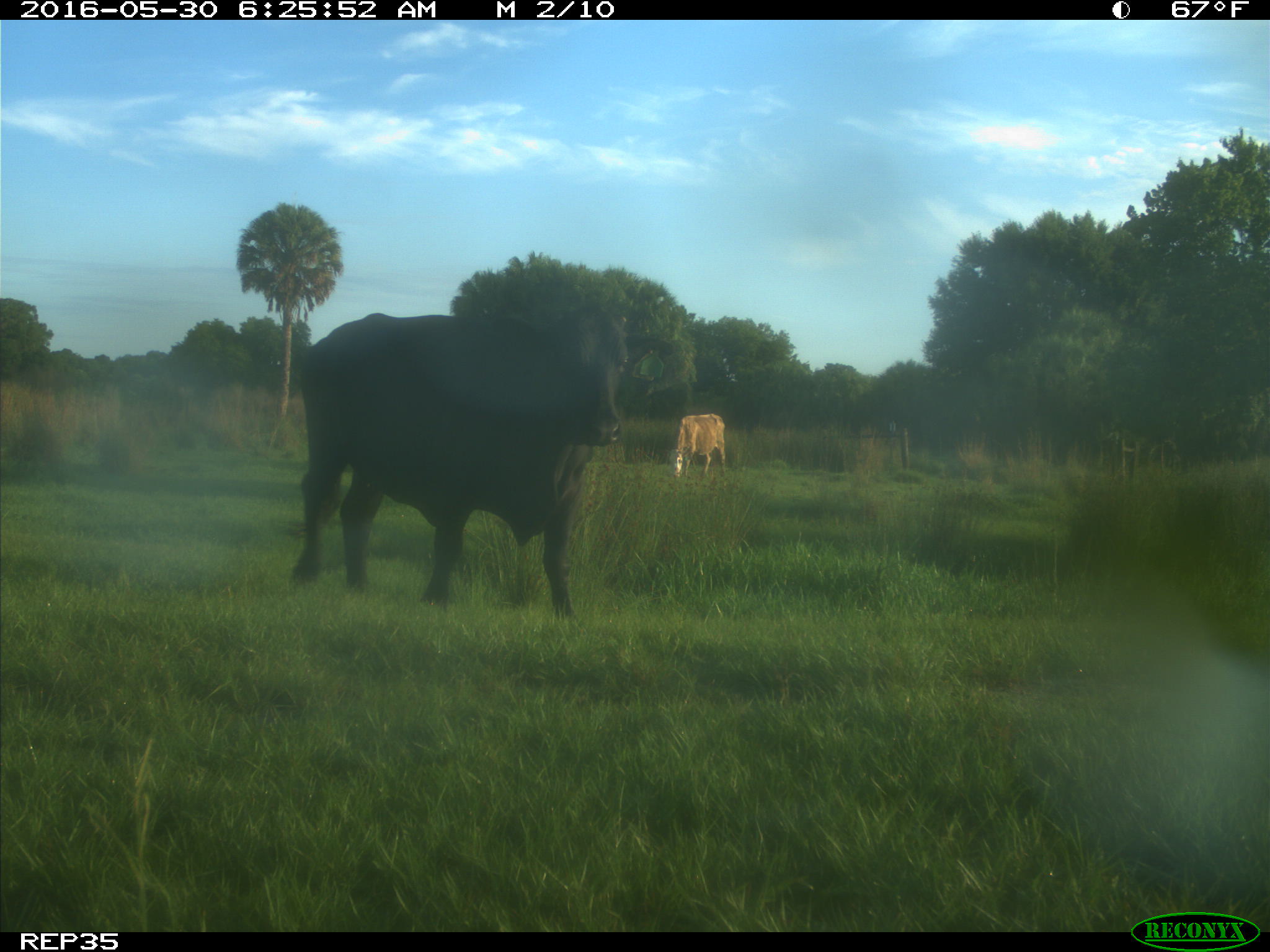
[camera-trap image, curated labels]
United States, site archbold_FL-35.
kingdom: Animalia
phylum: Chordata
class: Mammalia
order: Artiodactyla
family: Bovidae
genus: Bos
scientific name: Bos taurus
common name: domestic cow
Bos taurus (domestic cow).